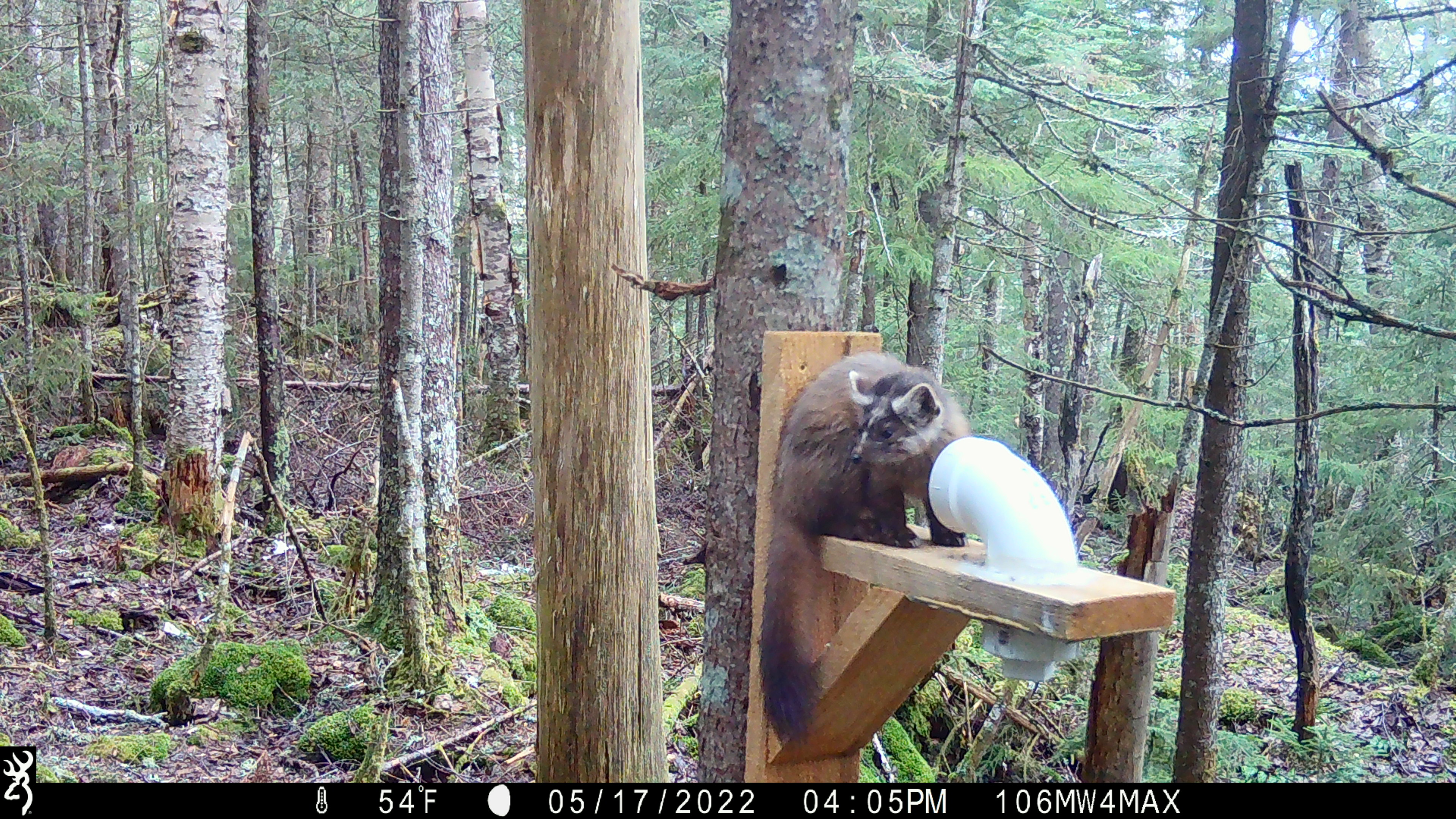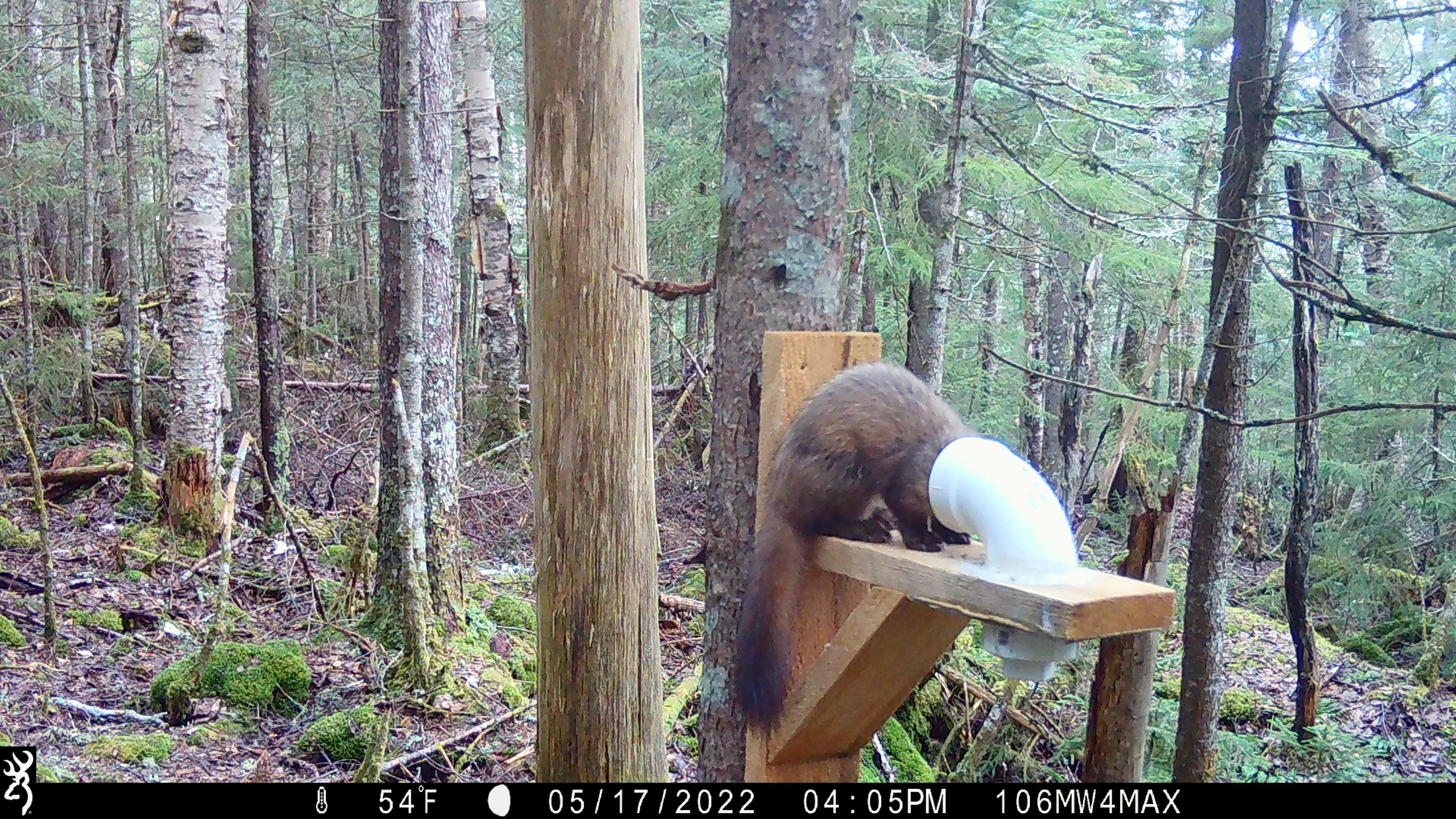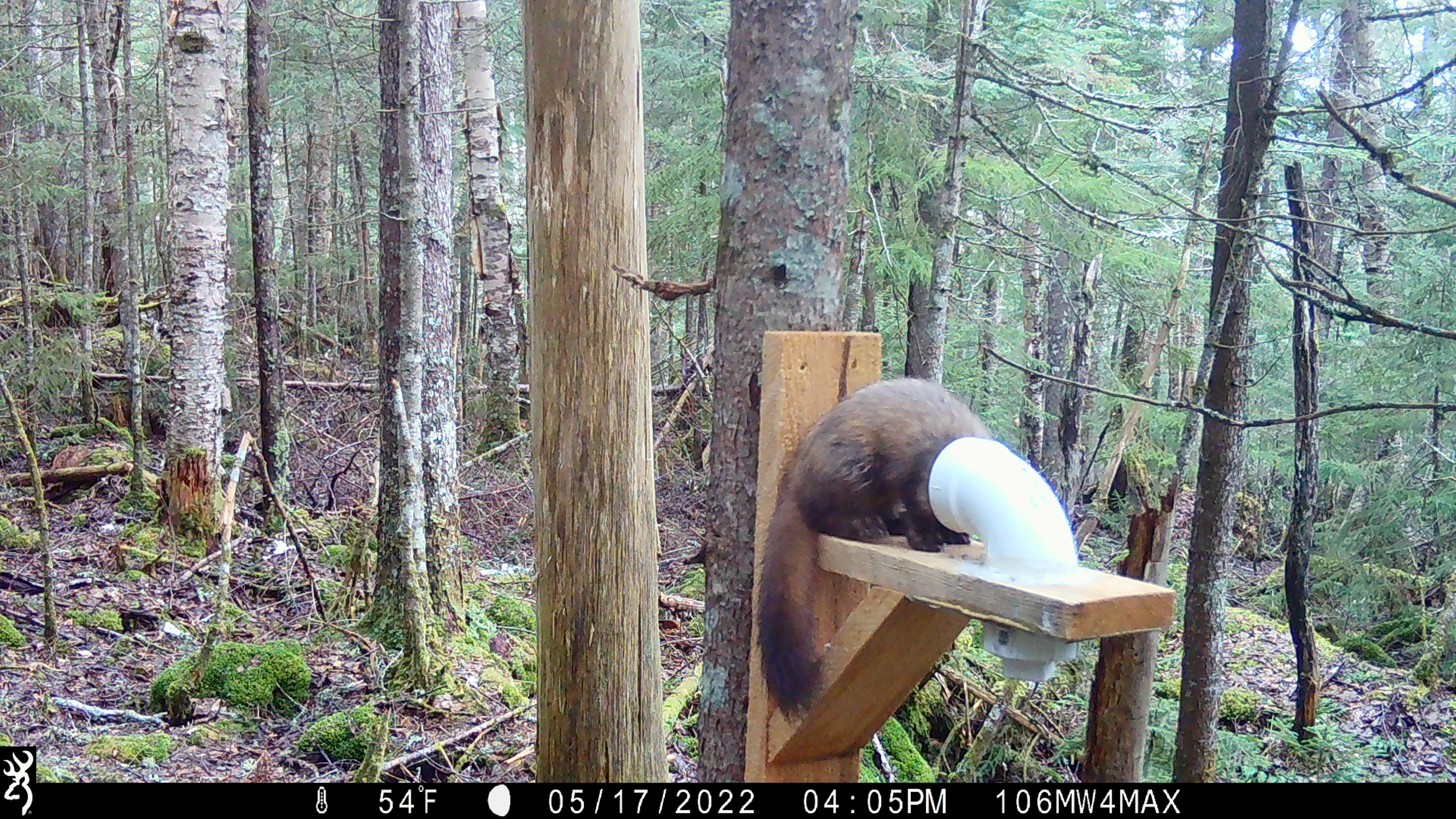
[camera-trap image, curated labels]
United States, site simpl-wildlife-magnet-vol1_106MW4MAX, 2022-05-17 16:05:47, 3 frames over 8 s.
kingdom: Animalia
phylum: Chordata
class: Mammalia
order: Carnivora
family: Mustelidae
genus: Martes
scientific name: Martes americana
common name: american marten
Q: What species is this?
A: American marten (Martes americana).